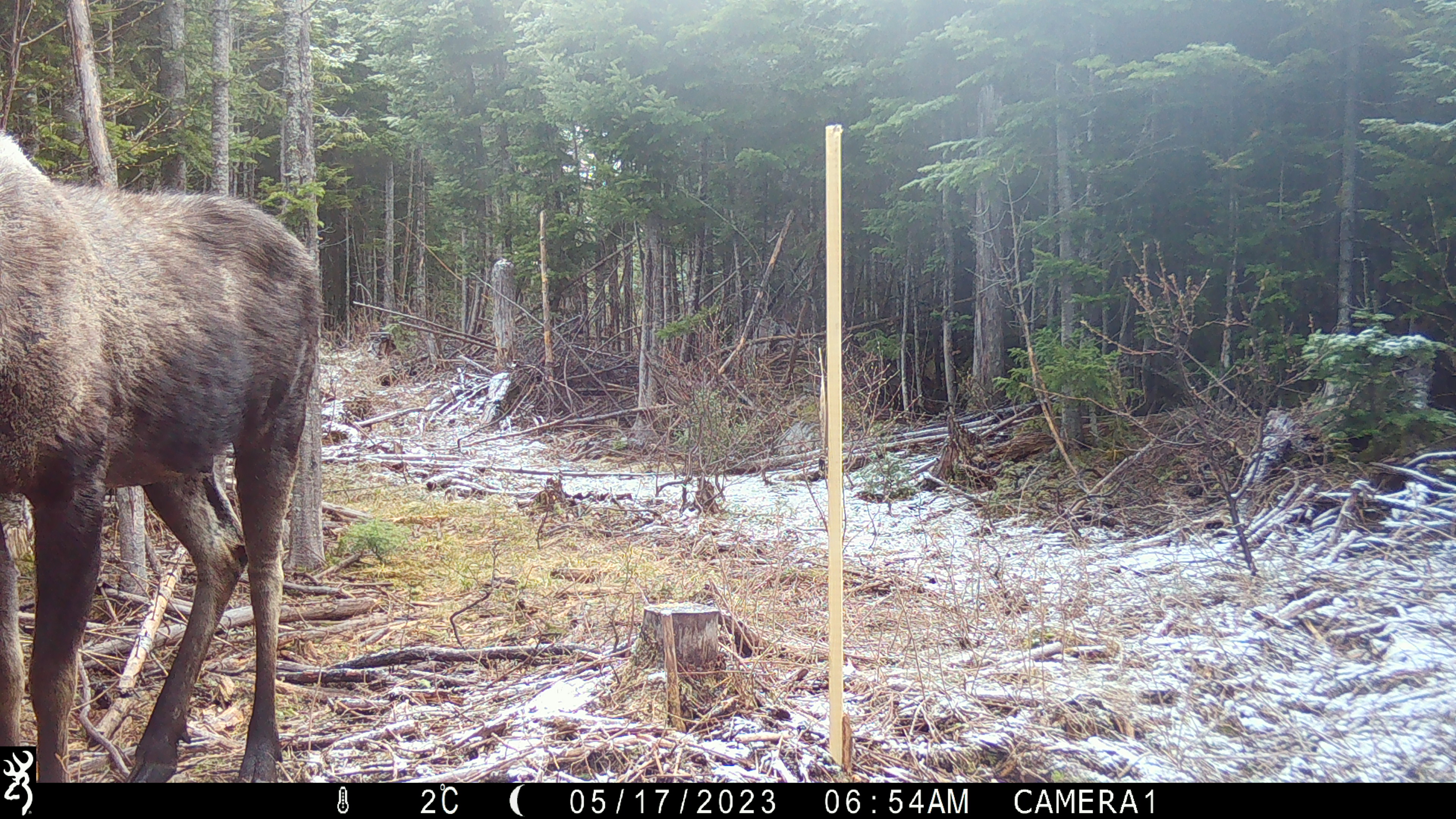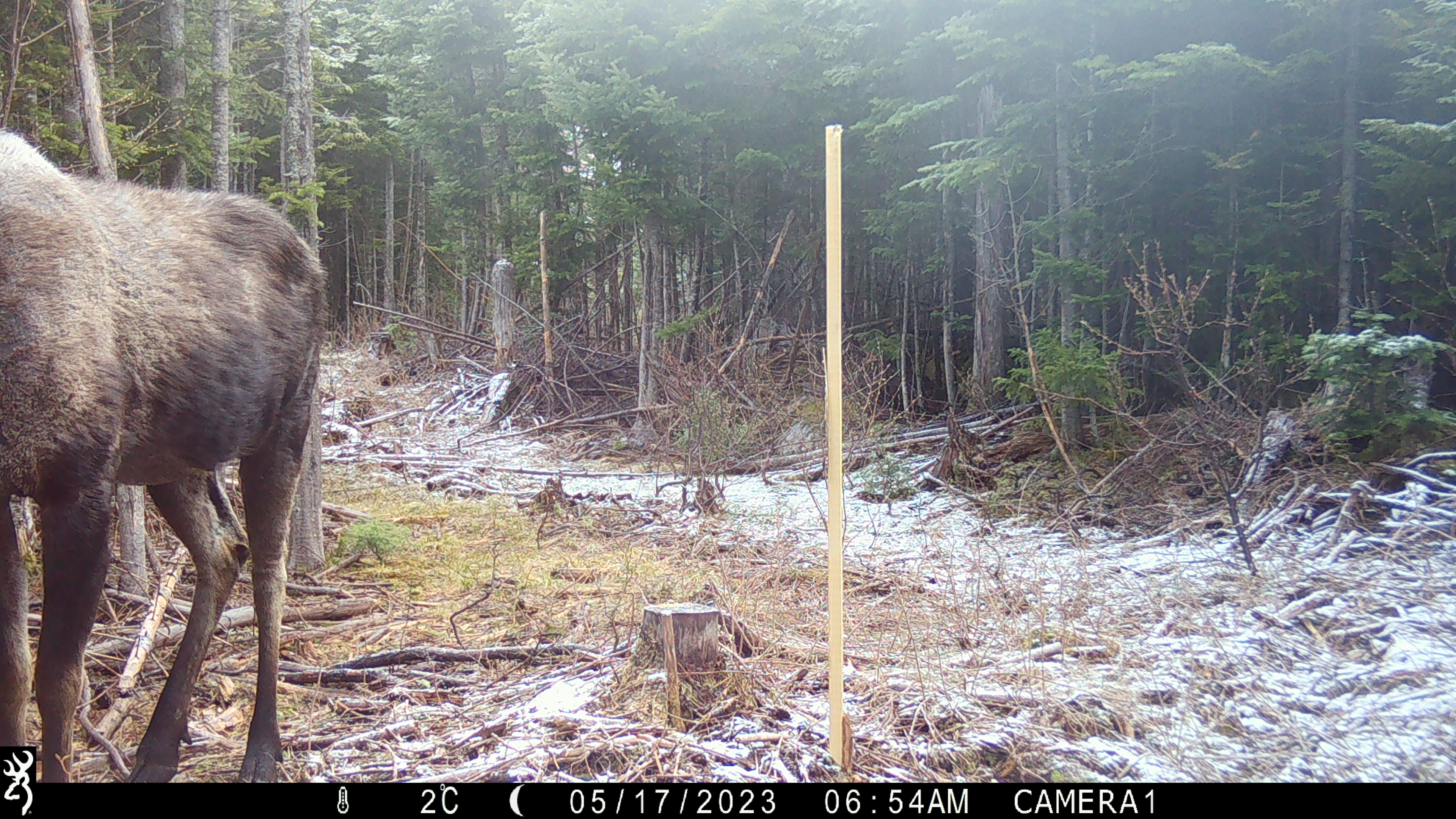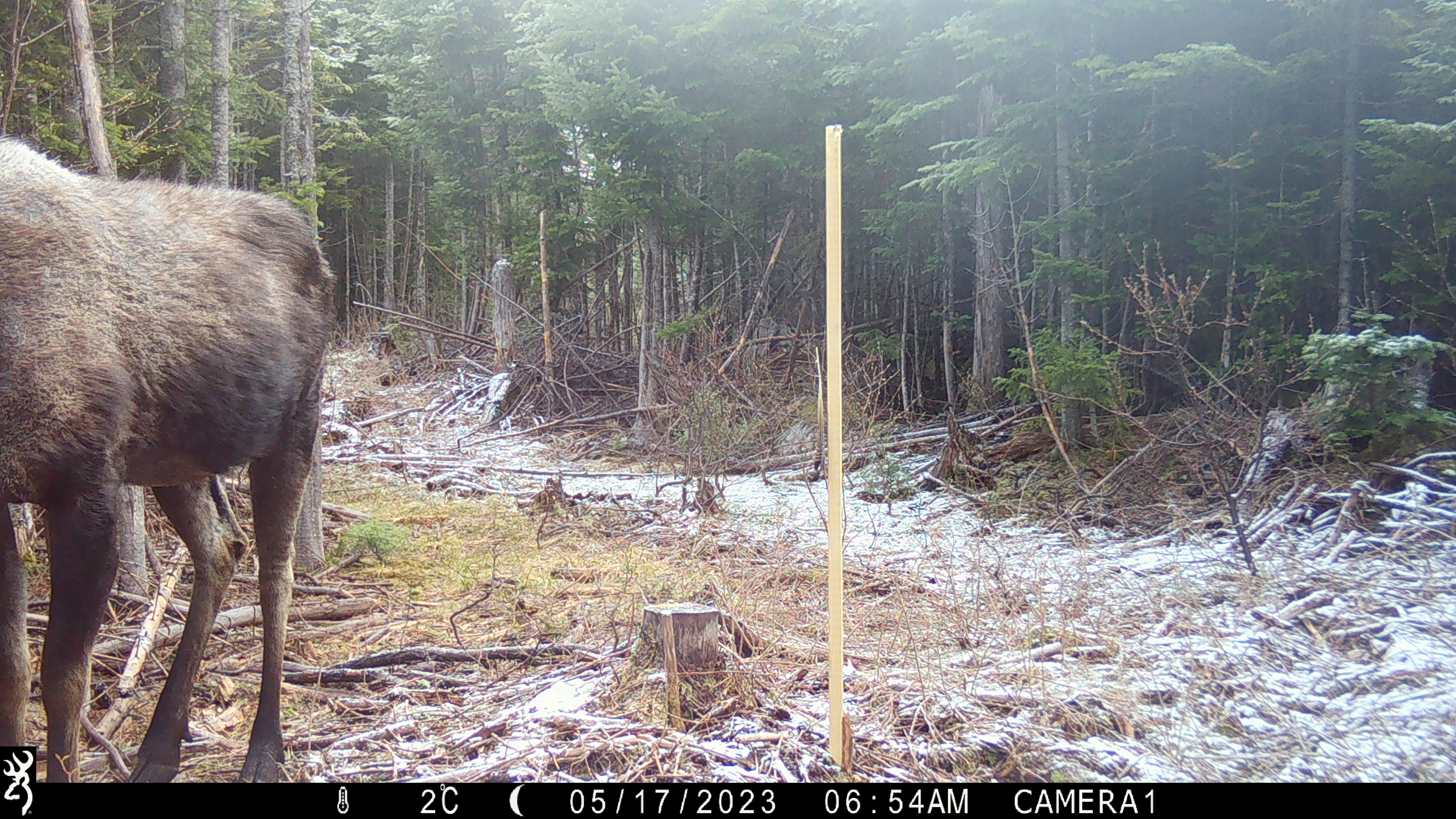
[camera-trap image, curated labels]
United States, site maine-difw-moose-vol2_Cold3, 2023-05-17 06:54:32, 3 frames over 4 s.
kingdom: Animalia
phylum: Chordata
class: Mammalia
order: Artiodactyla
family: Cervidae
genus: Alces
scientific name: Alces alces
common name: moose